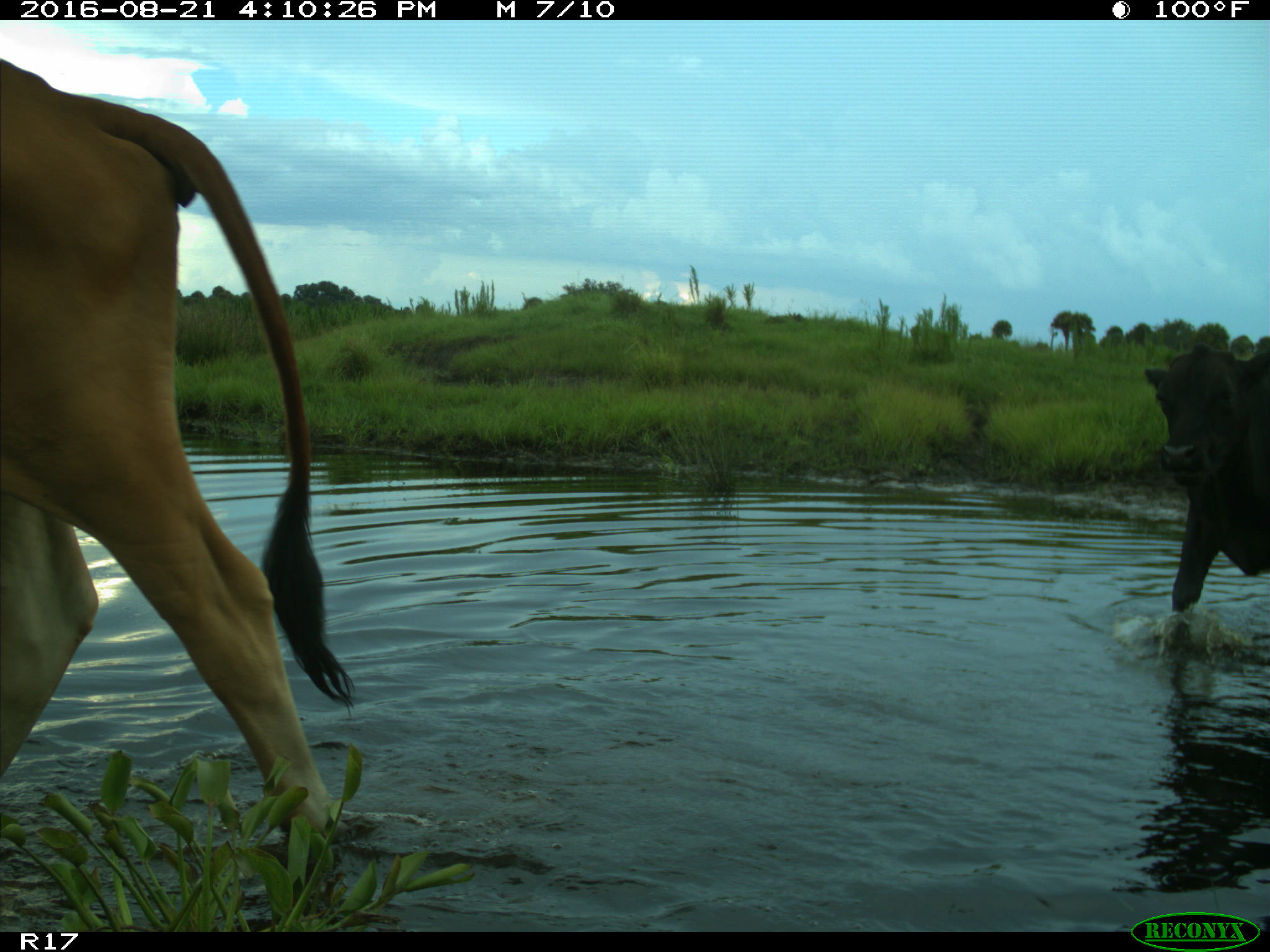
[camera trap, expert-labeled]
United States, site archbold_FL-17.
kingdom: Animalia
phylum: Chordata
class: Mammalia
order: Artiodactyla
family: Bovidae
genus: Bos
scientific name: Bos taurus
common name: domestic cow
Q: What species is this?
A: Bos taurus (domestic cow).